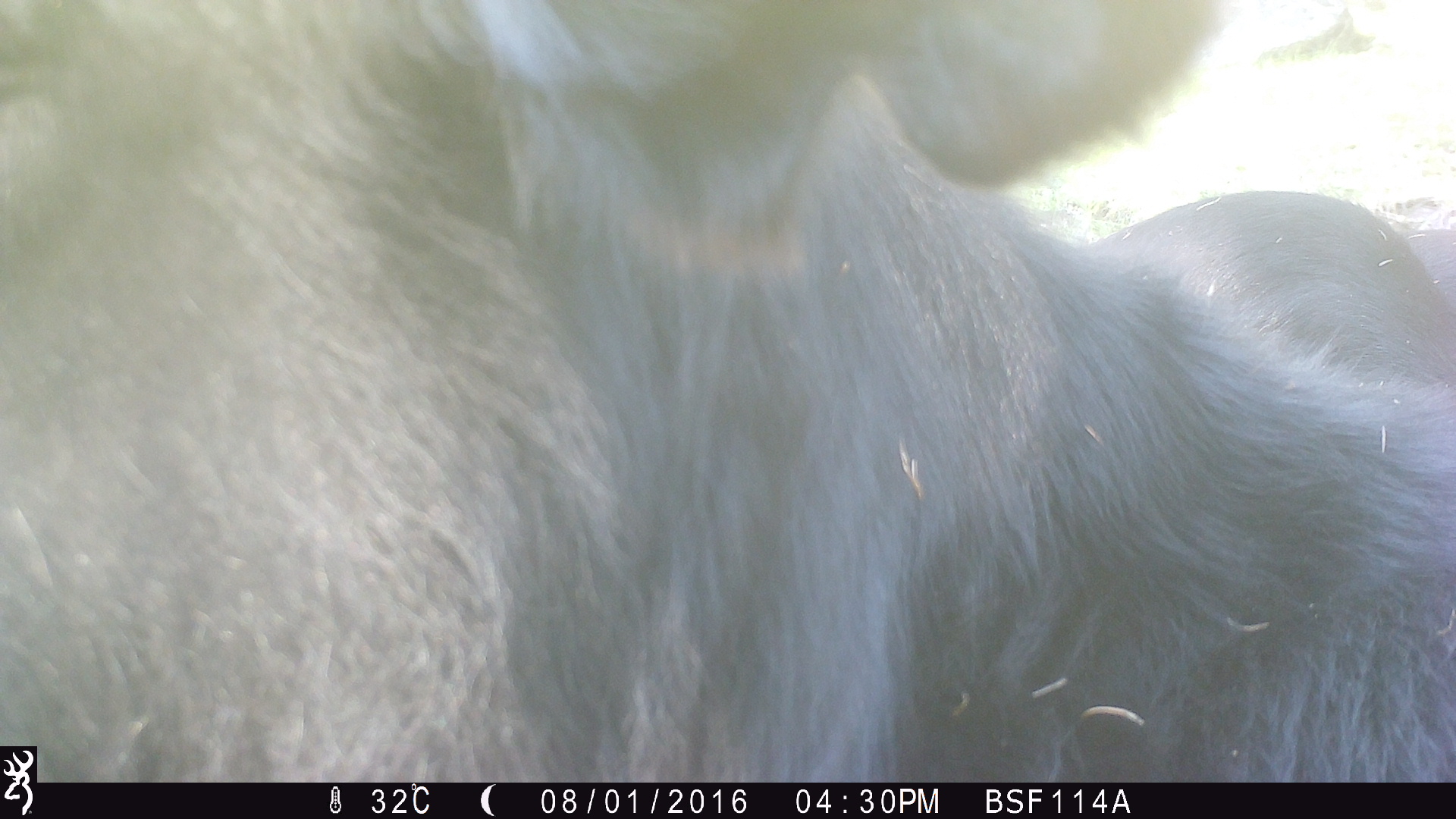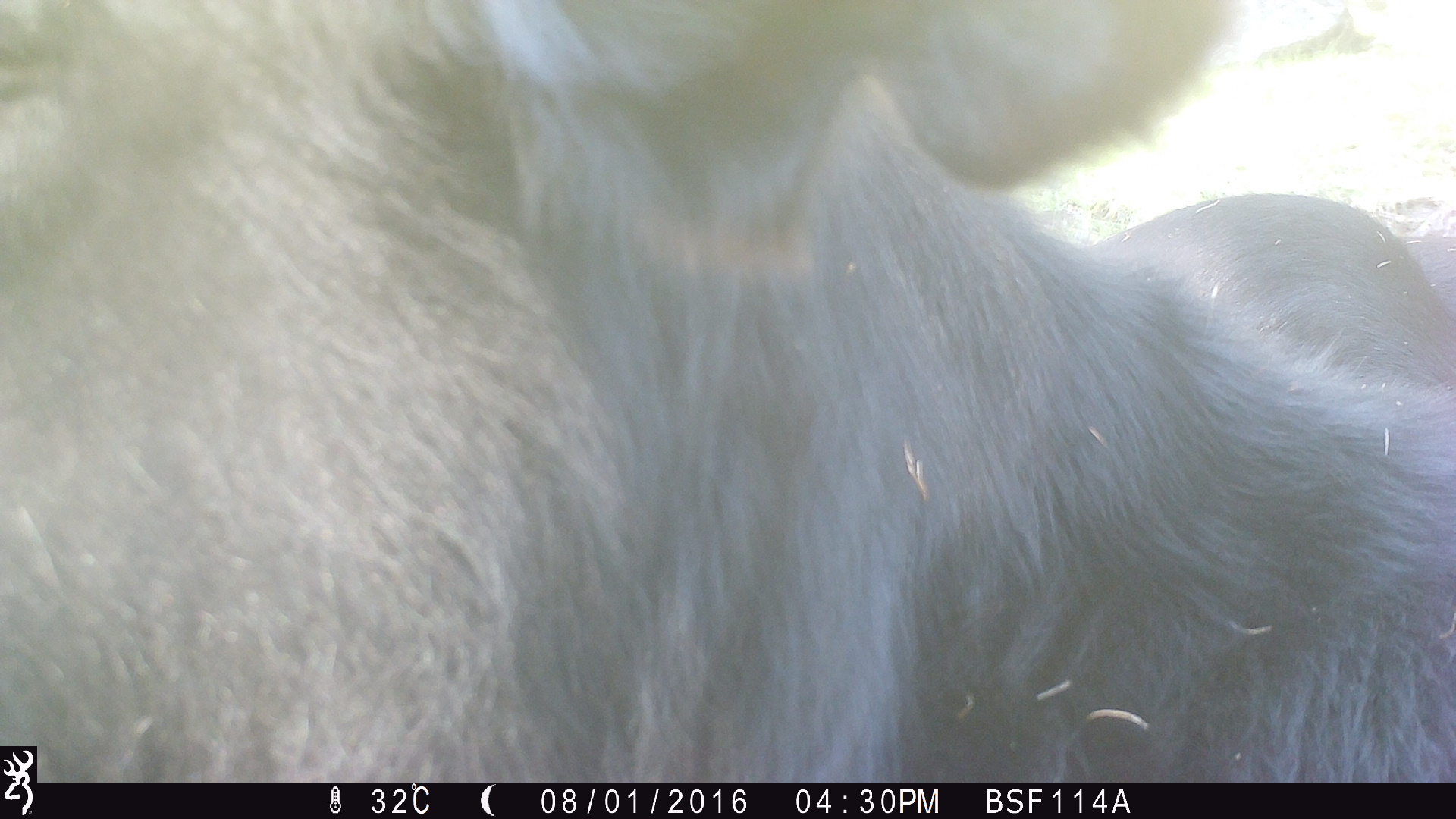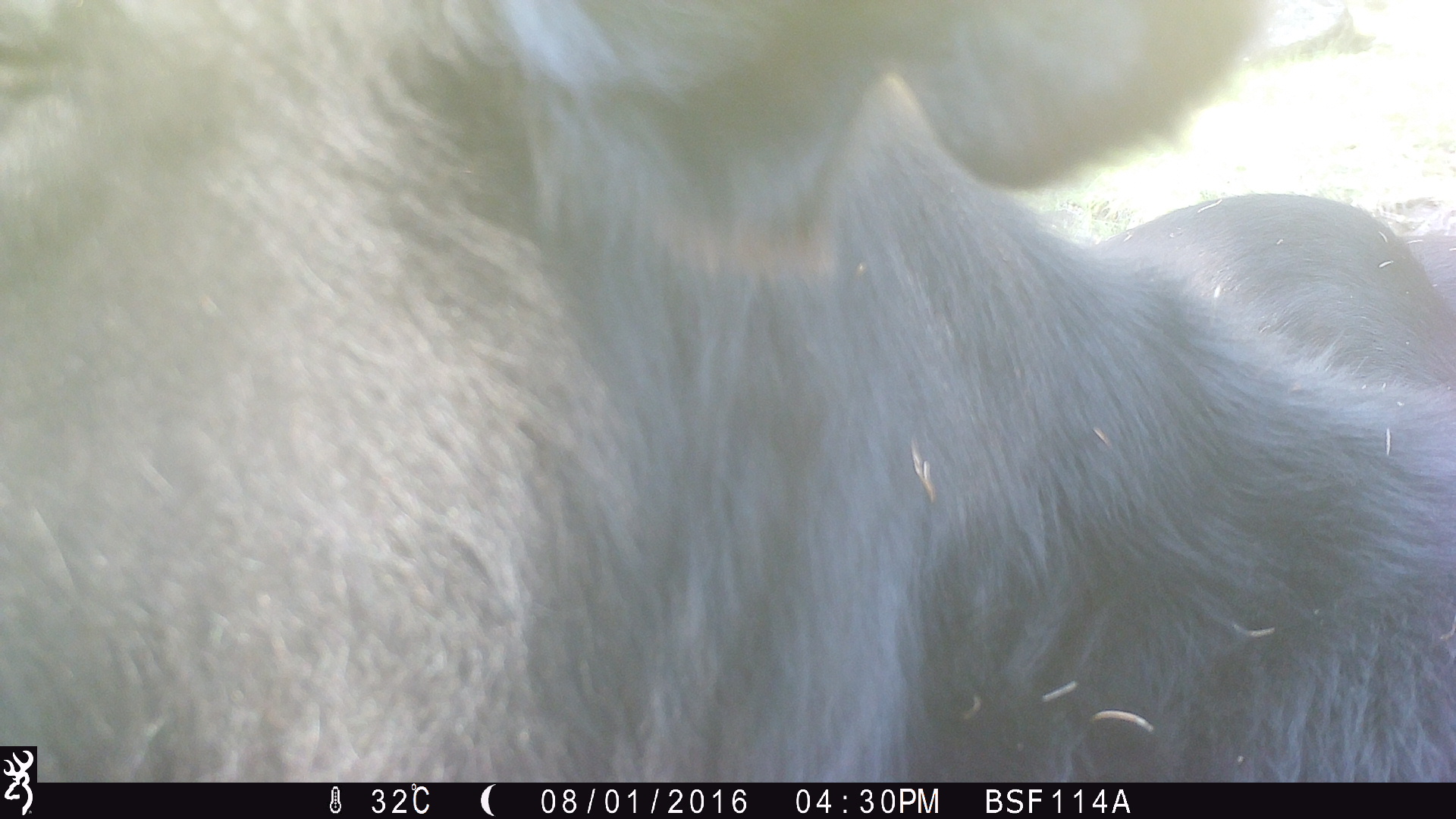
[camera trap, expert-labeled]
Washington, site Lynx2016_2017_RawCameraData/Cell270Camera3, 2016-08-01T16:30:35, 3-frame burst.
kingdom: Animalia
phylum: Chordata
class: Mammalia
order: Artiodactyla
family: Bovidae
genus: Bos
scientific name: Bos taurus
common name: domestic cattle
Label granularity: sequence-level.